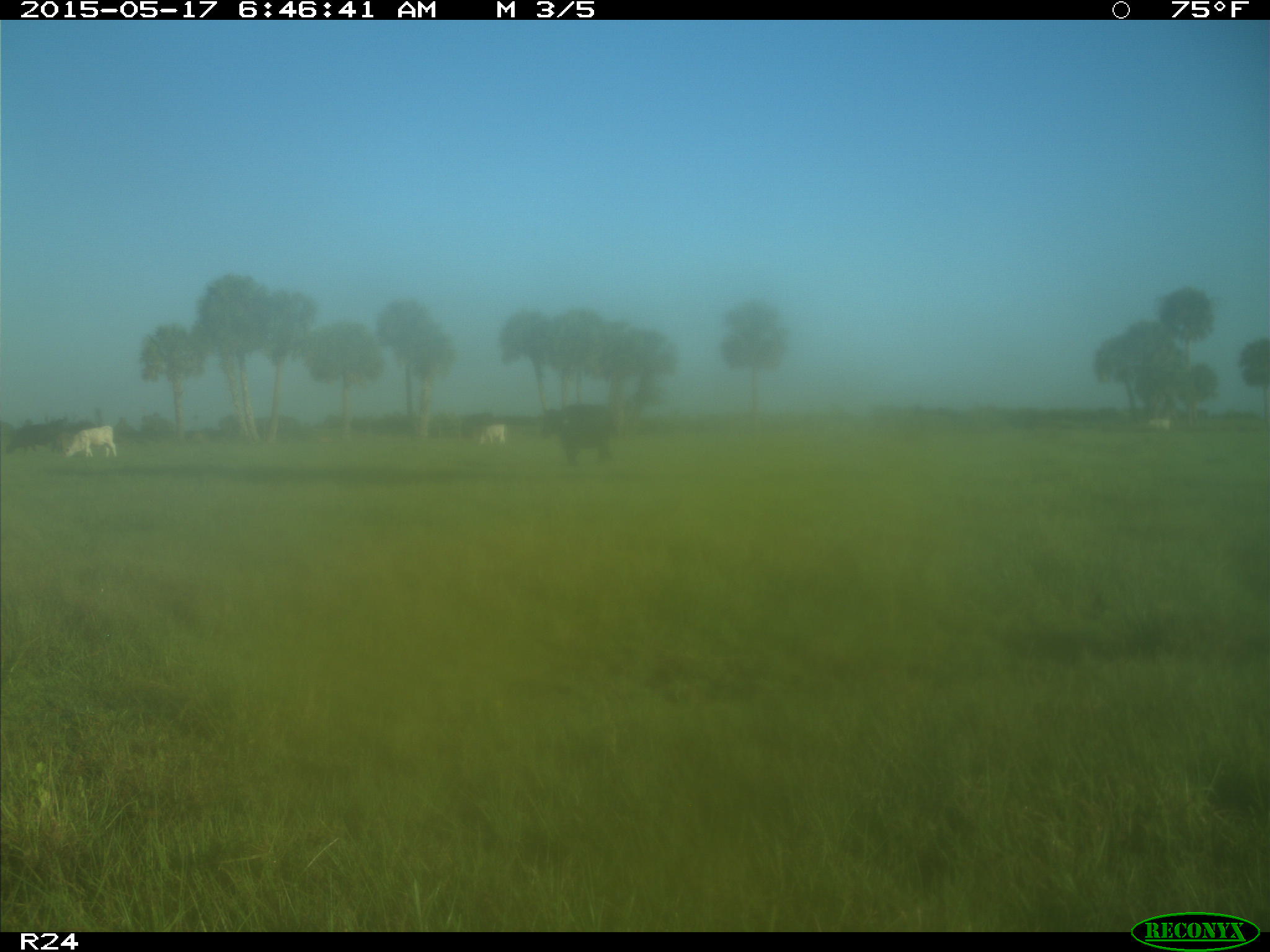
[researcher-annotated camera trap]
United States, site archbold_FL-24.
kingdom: Animalia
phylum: Chordata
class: Mammalia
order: Artiodactyla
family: Bovidae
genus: Bos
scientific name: Bos taurus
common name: domestic cow